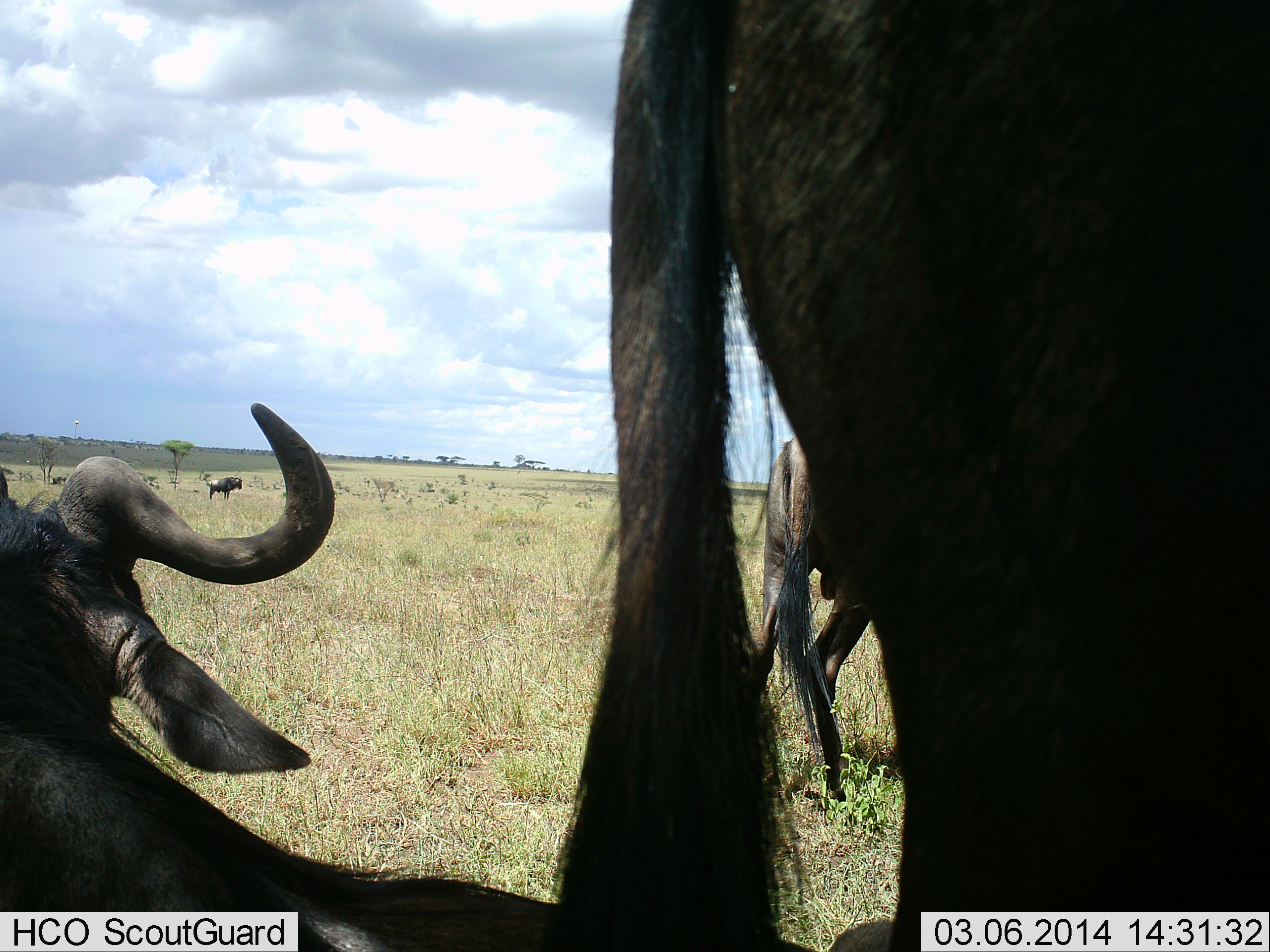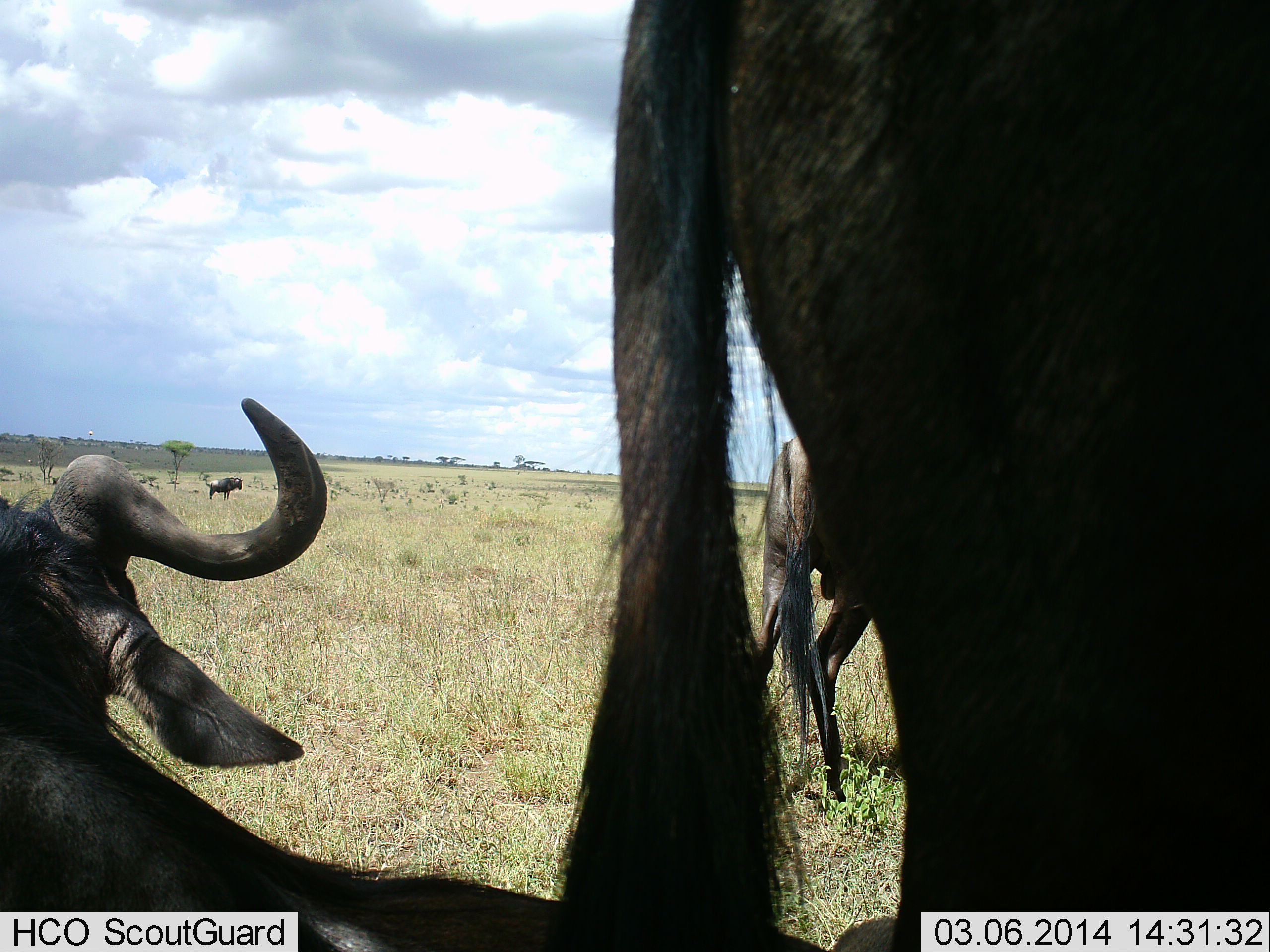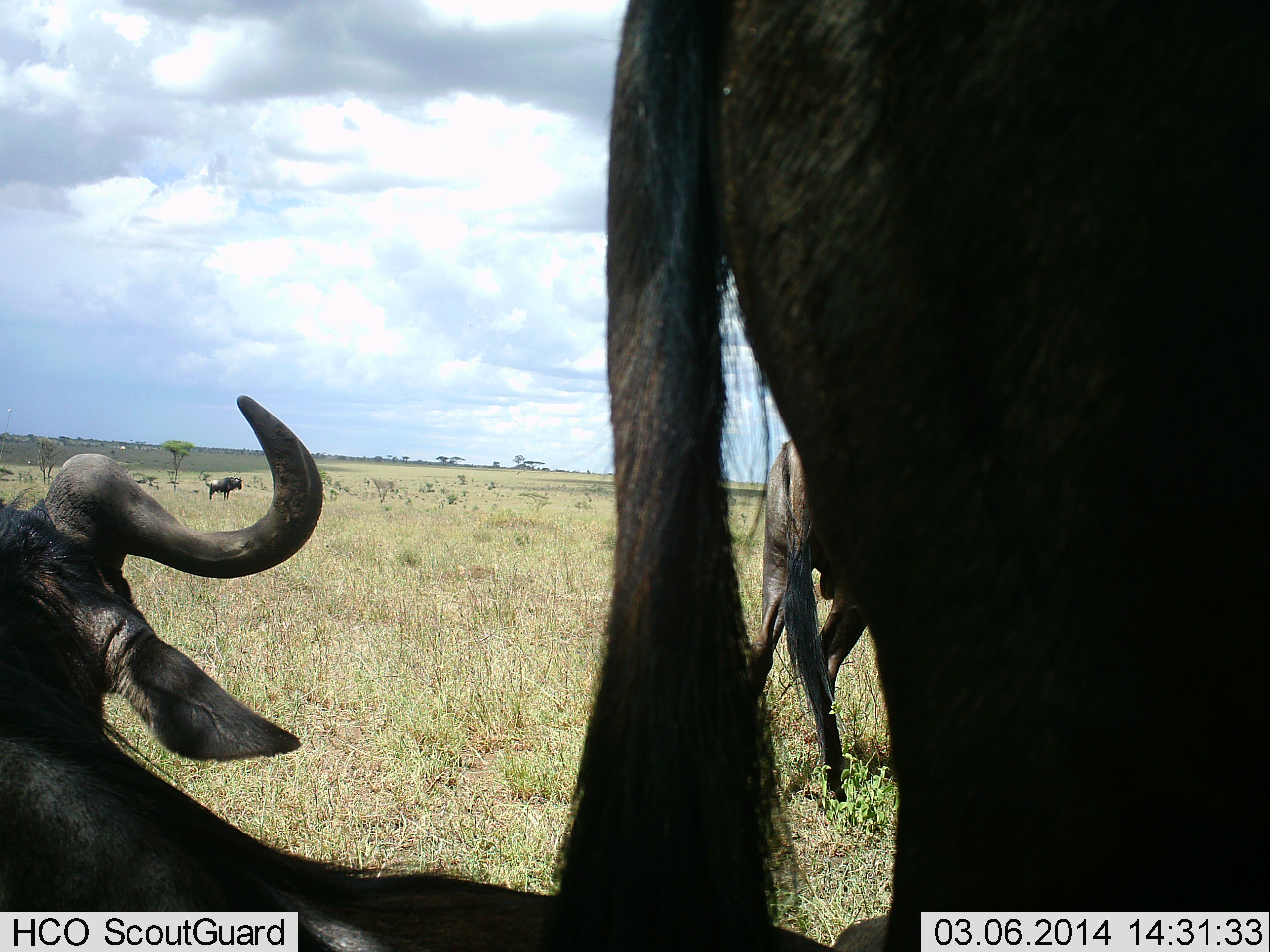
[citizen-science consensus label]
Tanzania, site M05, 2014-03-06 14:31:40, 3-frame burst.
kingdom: Animalia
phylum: Chordata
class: Mammalia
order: Artiodactyla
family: Bovidae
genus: Connochaetes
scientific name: Connochaetes taurinus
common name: blue wildebeest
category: wildebeest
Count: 4.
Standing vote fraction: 90%.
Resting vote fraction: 100%.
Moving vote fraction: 0%.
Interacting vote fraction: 0%.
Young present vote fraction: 0%.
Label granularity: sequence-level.